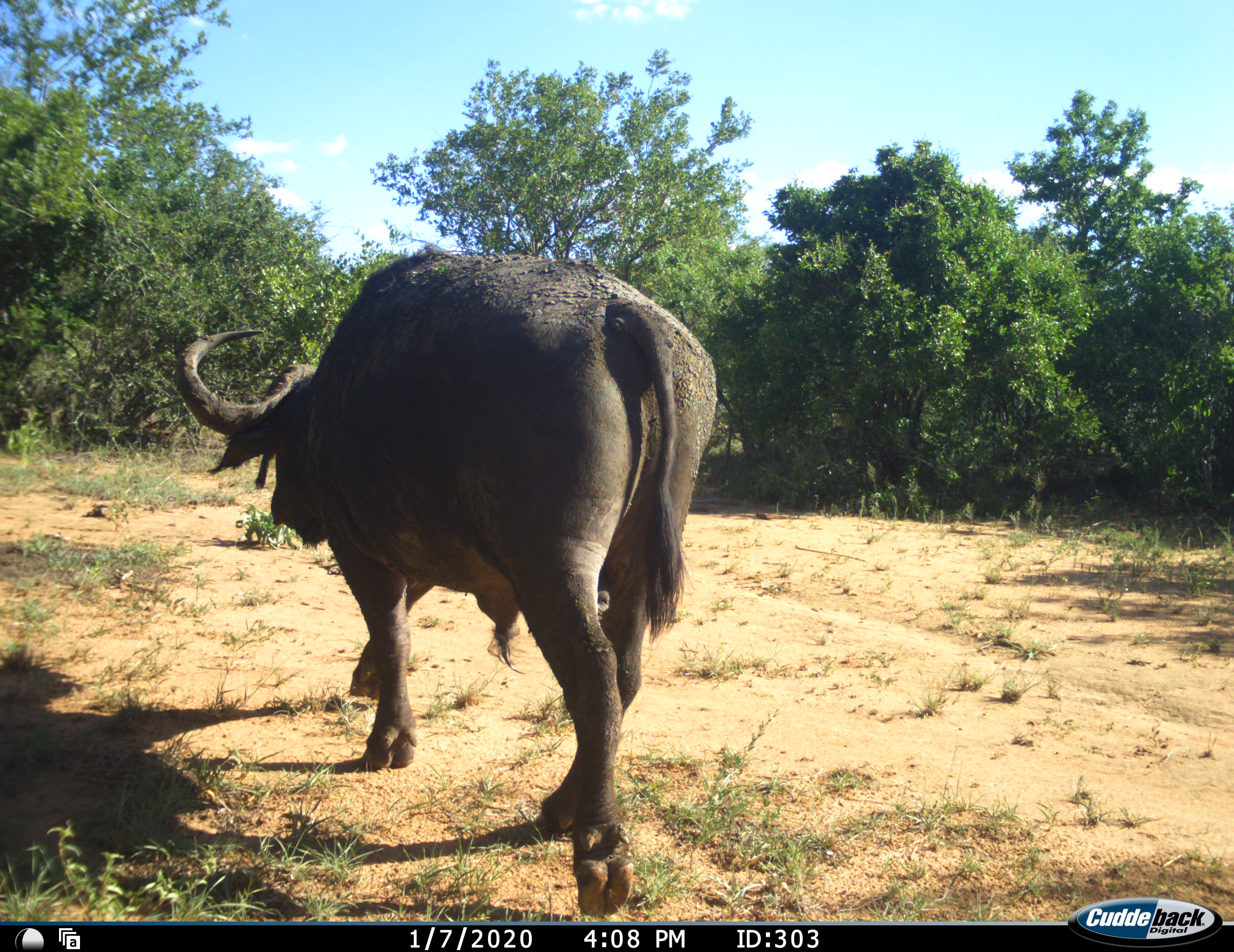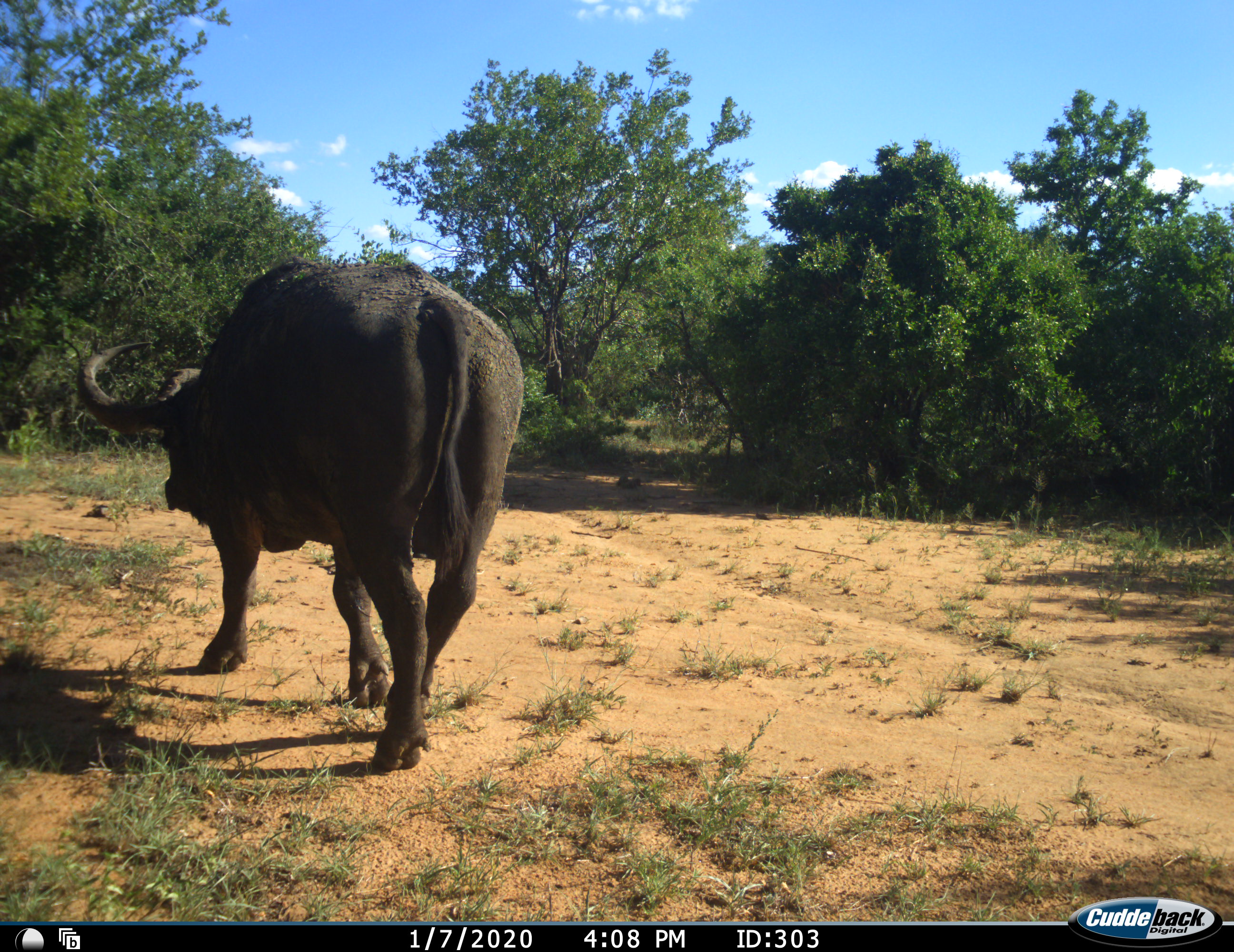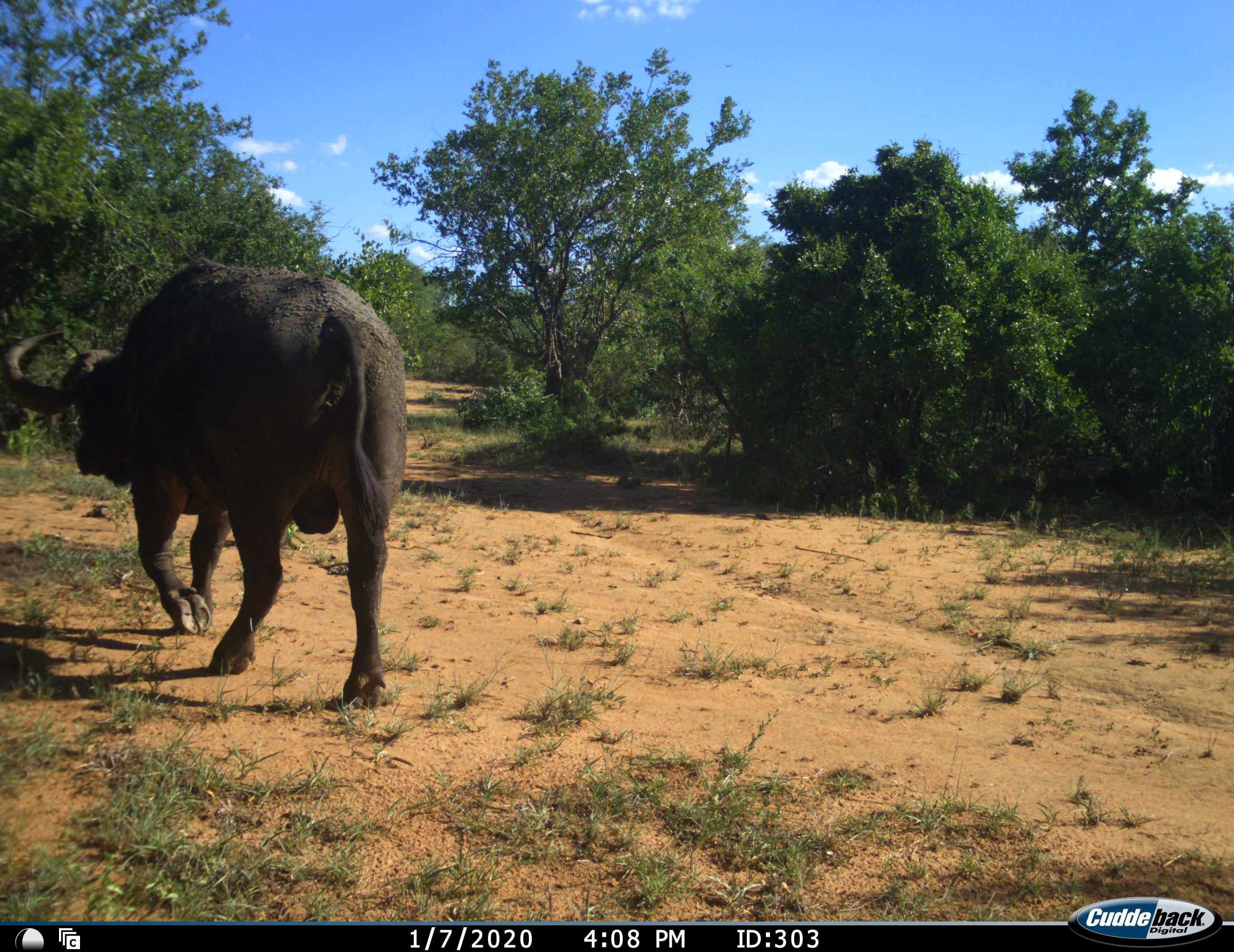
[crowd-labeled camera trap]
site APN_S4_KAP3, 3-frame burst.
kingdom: Animalia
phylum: Chordata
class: Mammalia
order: Artiodactyla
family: Bovidae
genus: Syncerus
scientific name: Syncerus caffer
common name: african buffalo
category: buffalo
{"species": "buffalo (african buffalo) (Syncerus caffer)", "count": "1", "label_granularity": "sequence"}